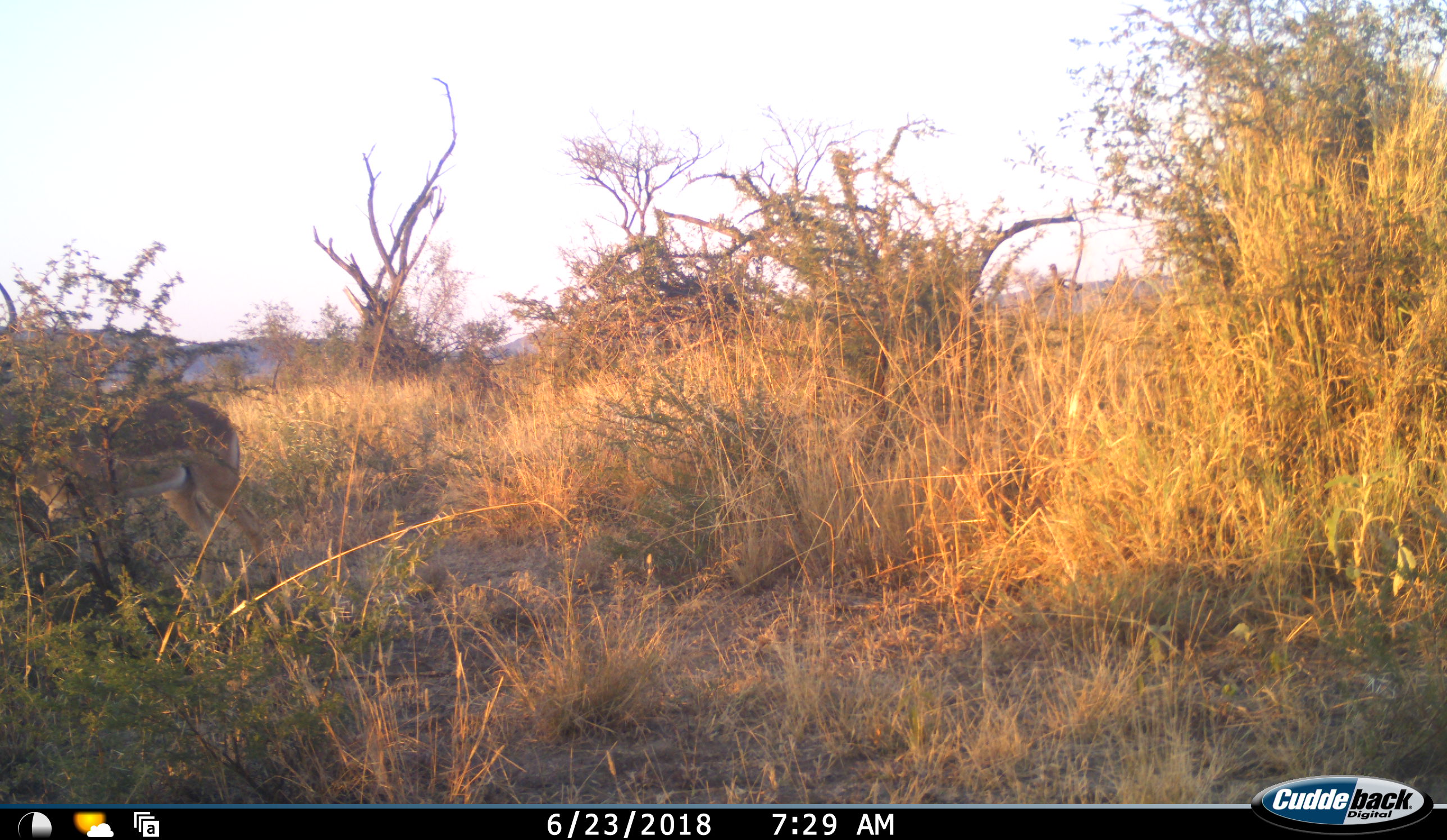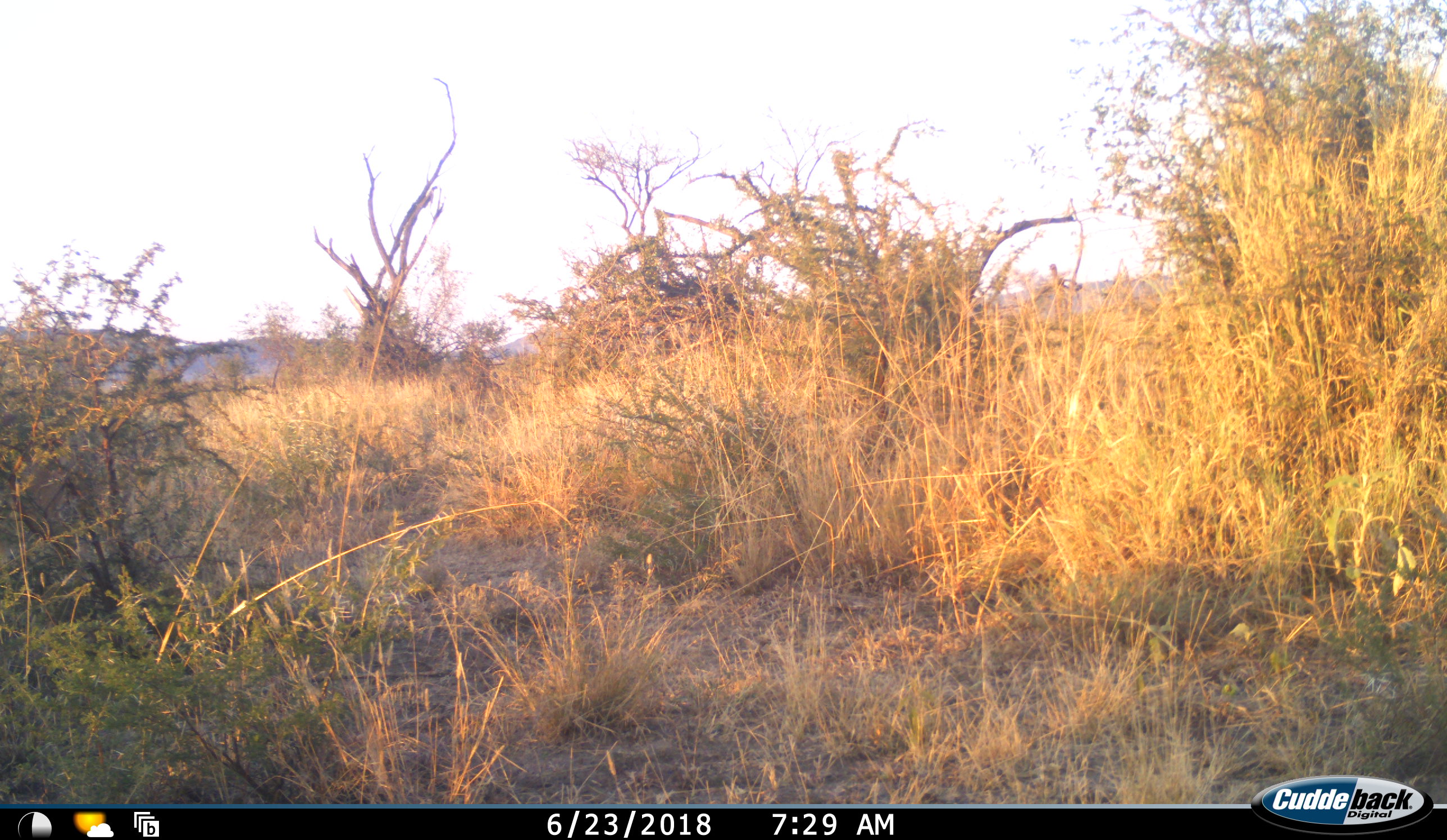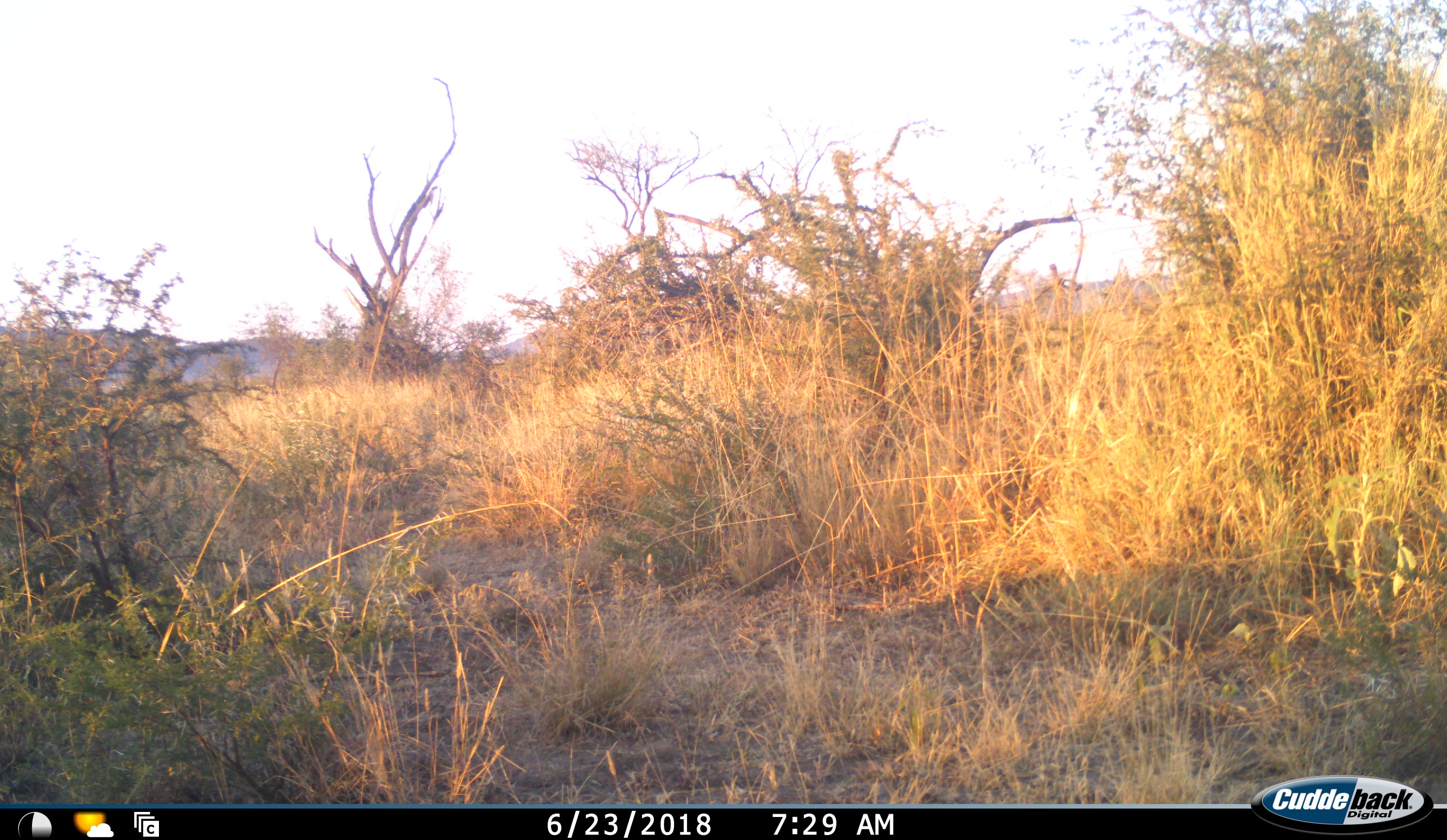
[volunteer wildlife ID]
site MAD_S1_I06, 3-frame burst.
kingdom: Animalia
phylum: Chordata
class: Mammalia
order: Artiodactyla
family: Bovidae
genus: Aepyceros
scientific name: Aepyceros melampus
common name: impala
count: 1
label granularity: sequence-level